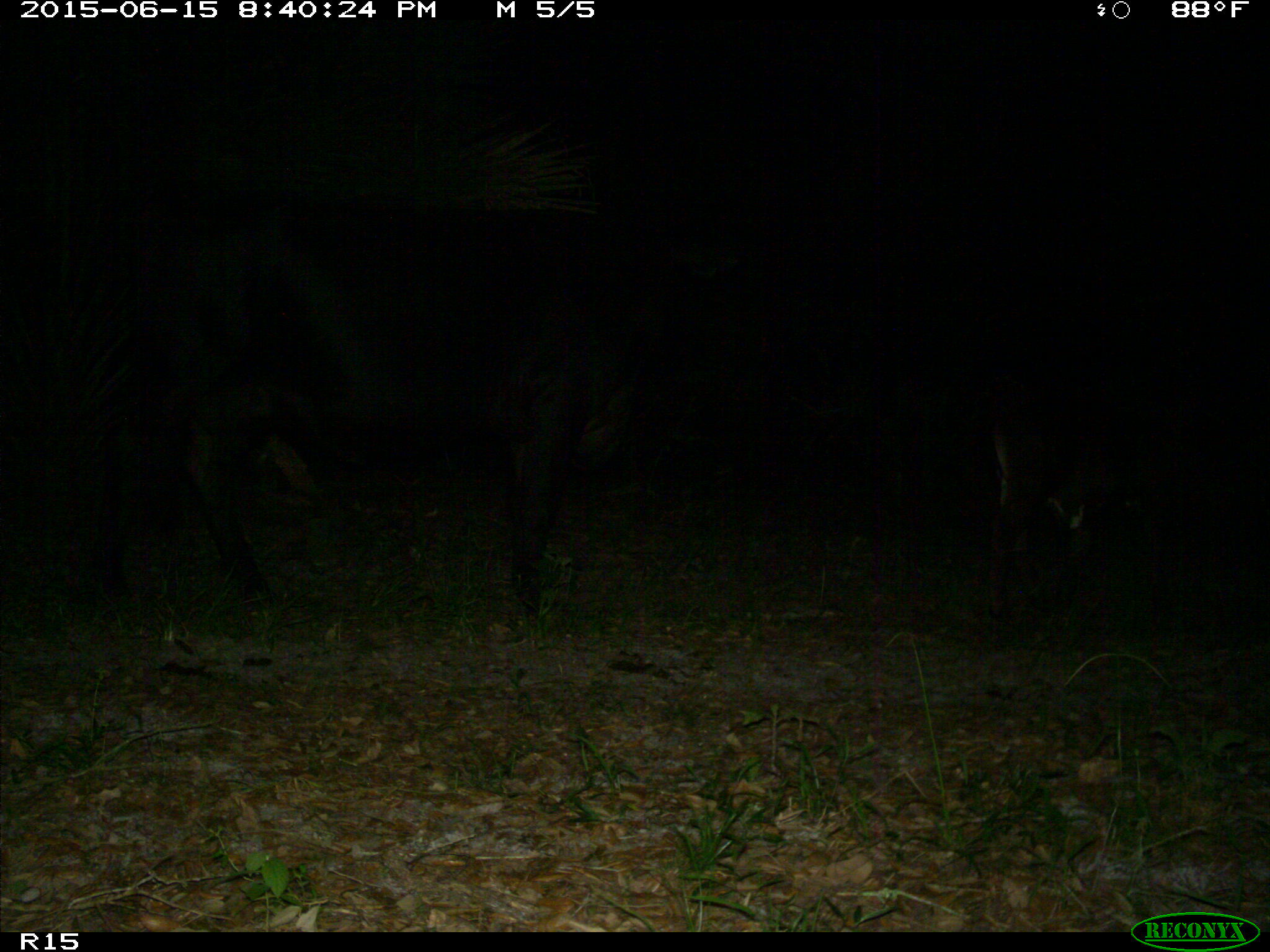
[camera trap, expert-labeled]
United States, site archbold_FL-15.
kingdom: Animalia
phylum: Chordata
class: Mammalia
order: Artiodactyla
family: Bovidae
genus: Bos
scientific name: Bos taurus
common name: domestic cow